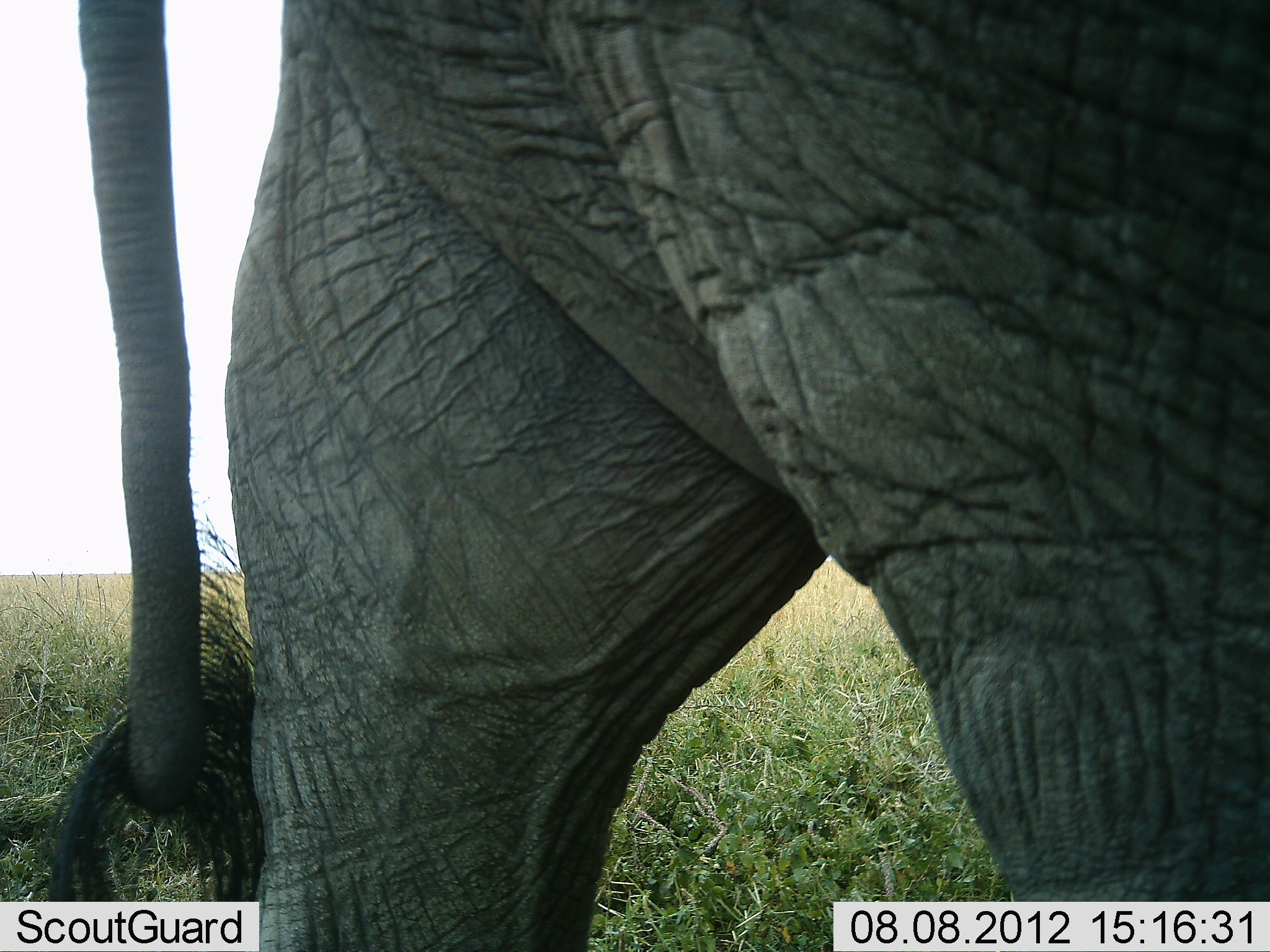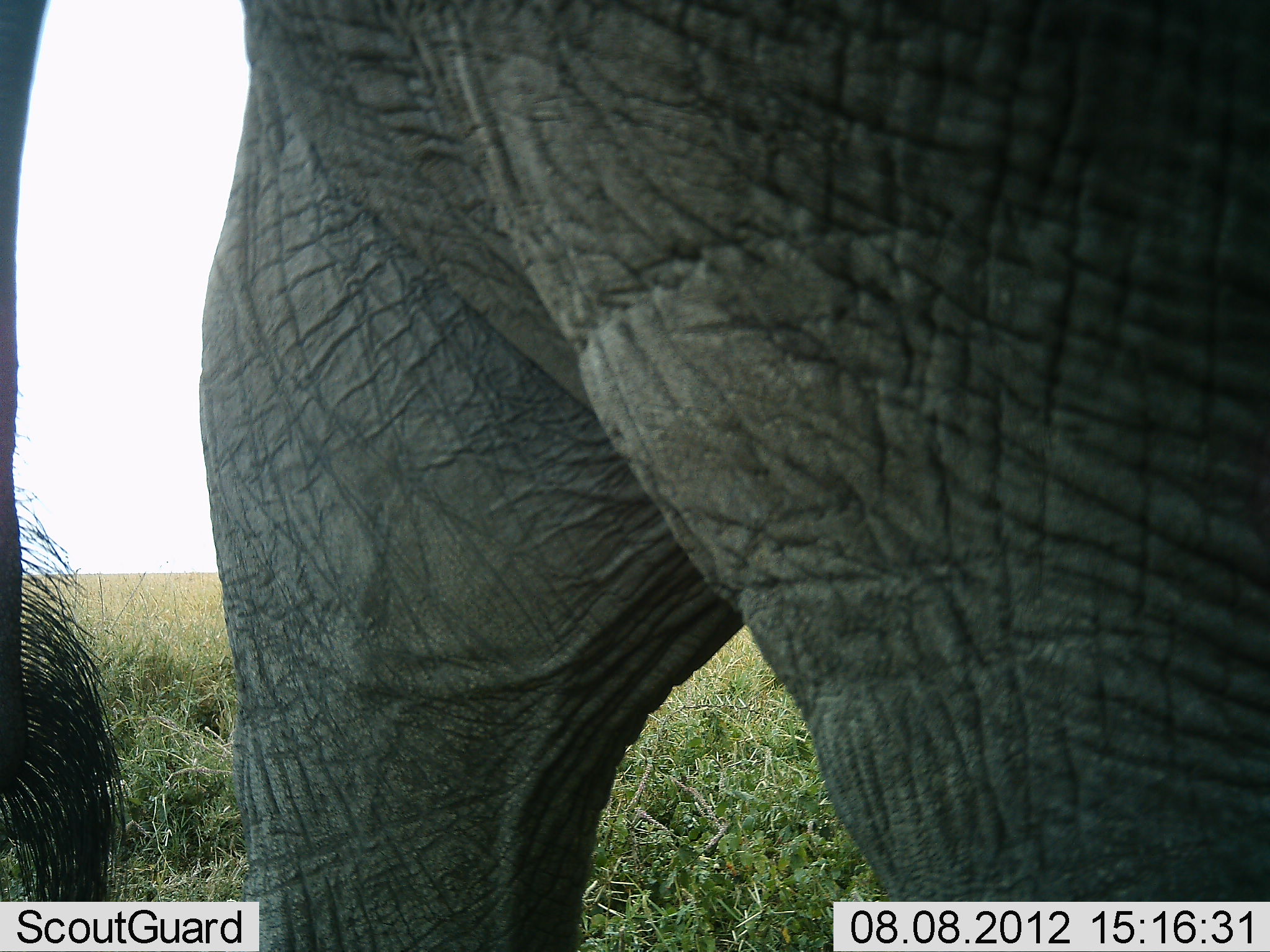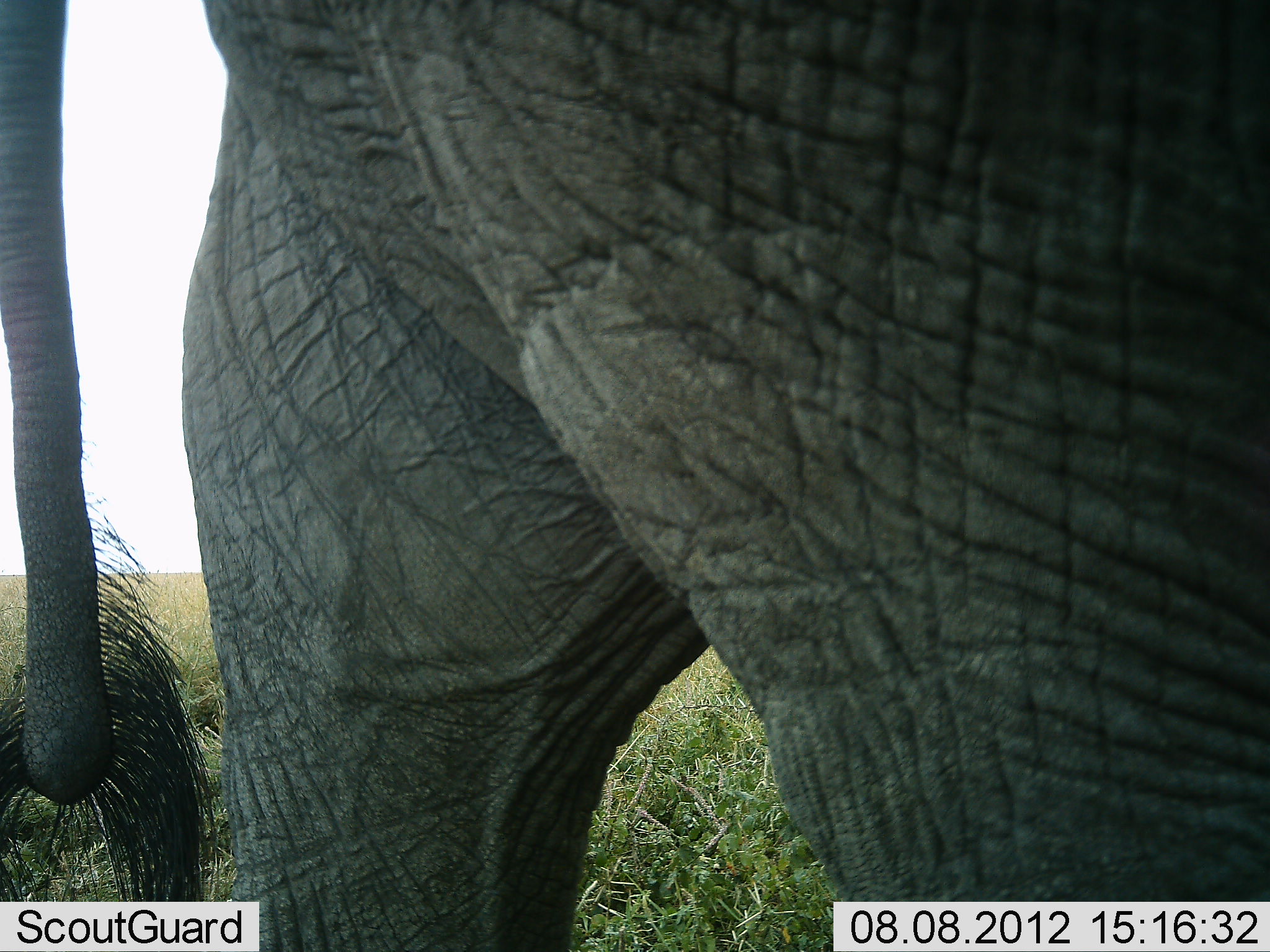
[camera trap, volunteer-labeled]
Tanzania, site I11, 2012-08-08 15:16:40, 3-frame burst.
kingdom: Animalia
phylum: Chordata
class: Mammalia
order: Proboscidea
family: Elephantidae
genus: Loxodonta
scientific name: Loxodonta africana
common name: african bush elephant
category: elephant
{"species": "elephant (african bush elephant) (Loxodonta africana)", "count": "1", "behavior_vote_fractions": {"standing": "90%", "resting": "10%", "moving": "0%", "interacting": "0%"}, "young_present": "0%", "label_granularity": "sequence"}